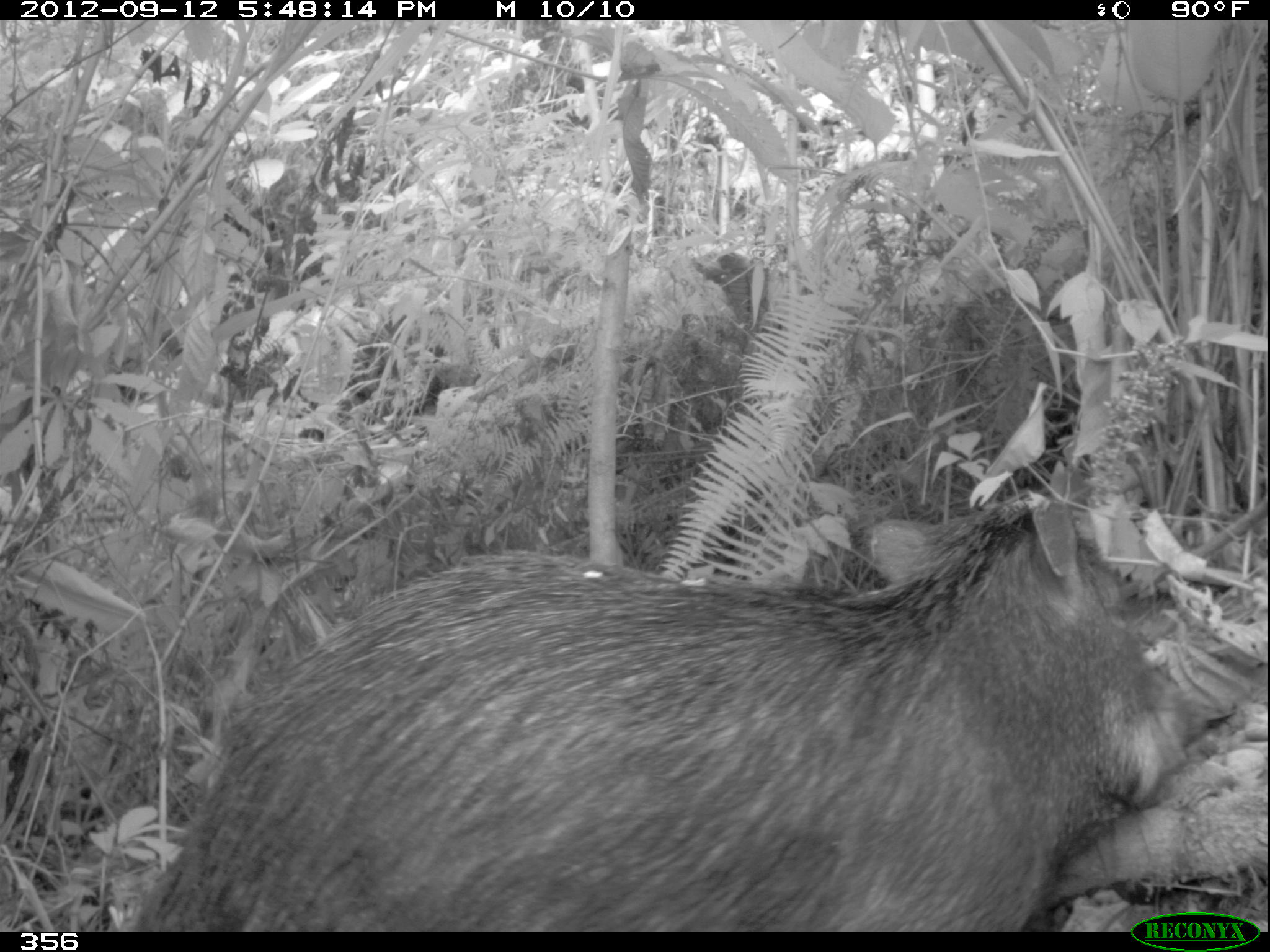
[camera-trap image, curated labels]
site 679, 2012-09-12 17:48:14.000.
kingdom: Animalia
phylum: Chordata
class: Mammalia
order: Artiodactyla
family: Tayassuidae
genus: Tayassu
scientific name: Tayassu pecari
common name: white-lipped peccary